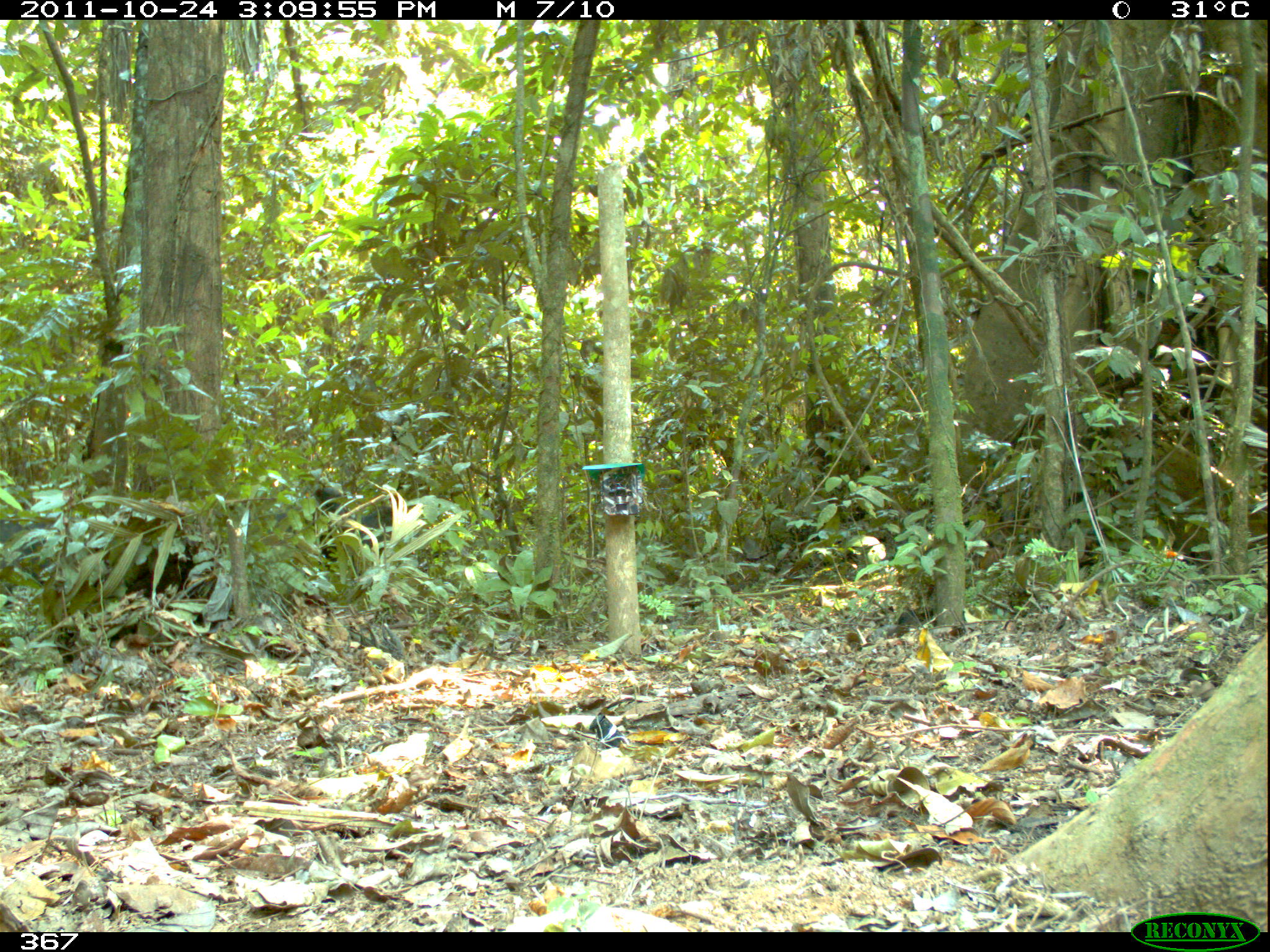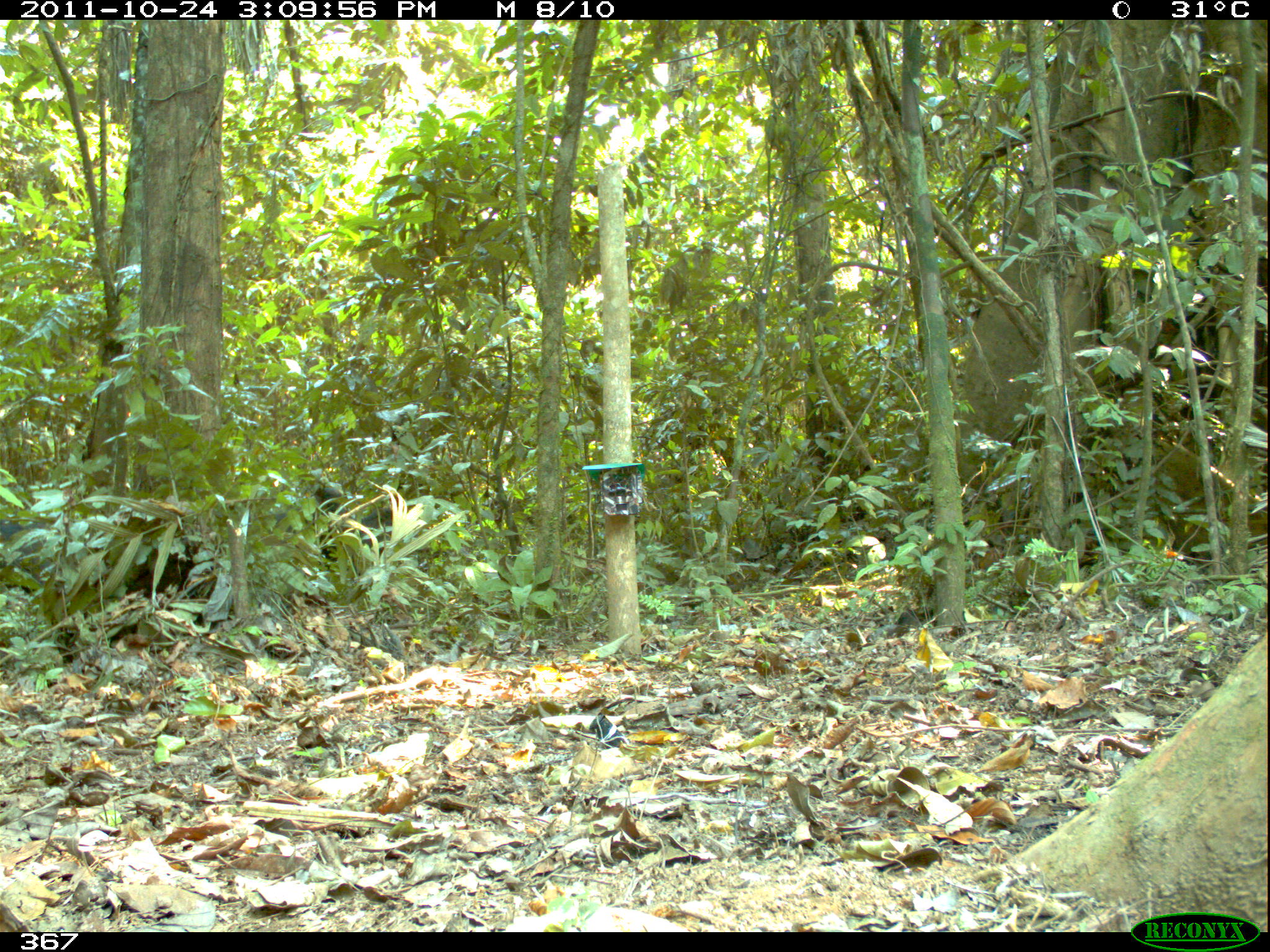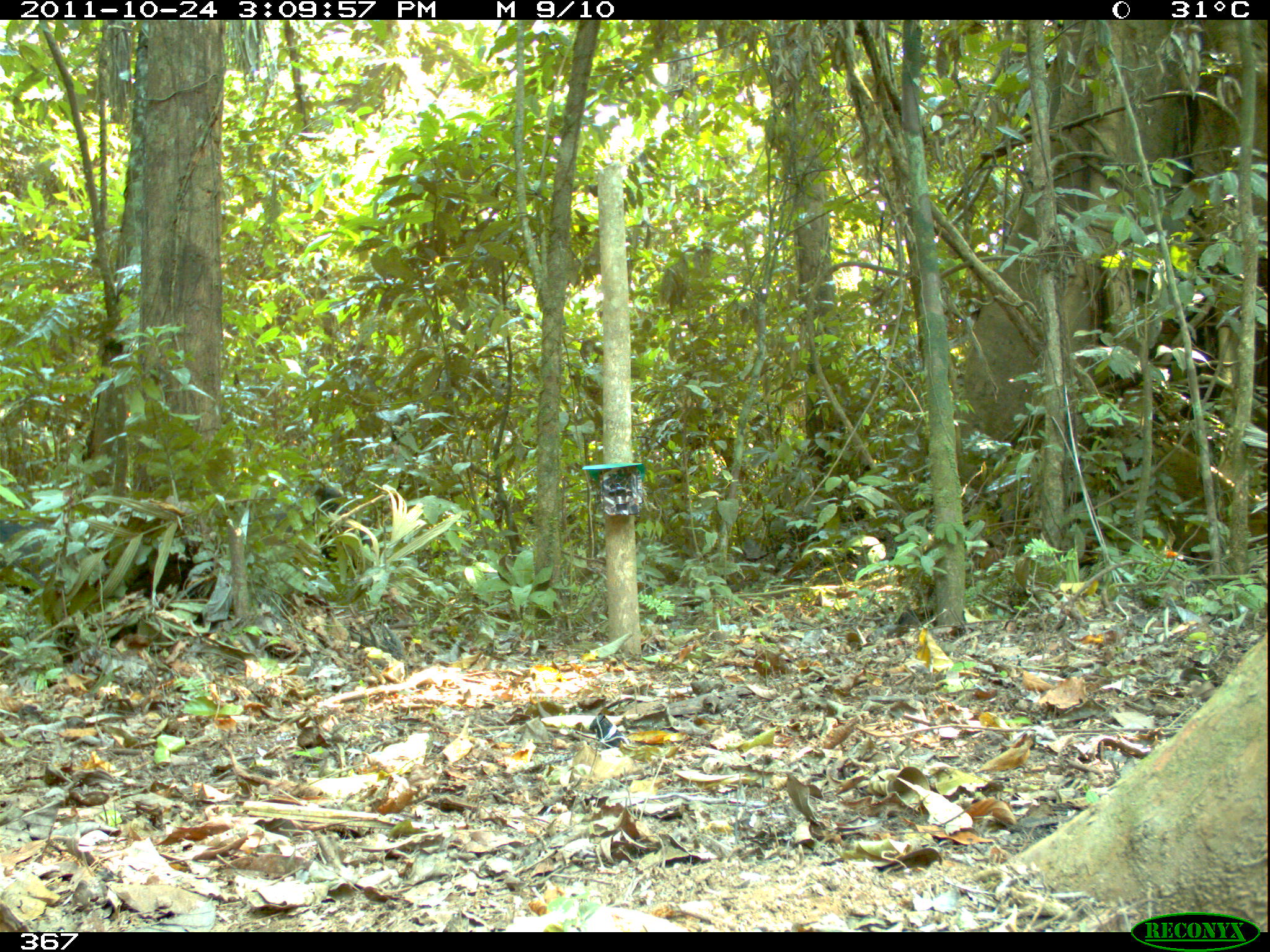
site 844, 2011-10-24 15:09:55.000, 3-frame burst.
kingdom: Animalia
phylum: Chordata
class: Mammalia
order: Artiodactyla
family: Tayassuidae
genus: Tayassu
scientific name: Tayassu pecari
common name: white-lipped peccary